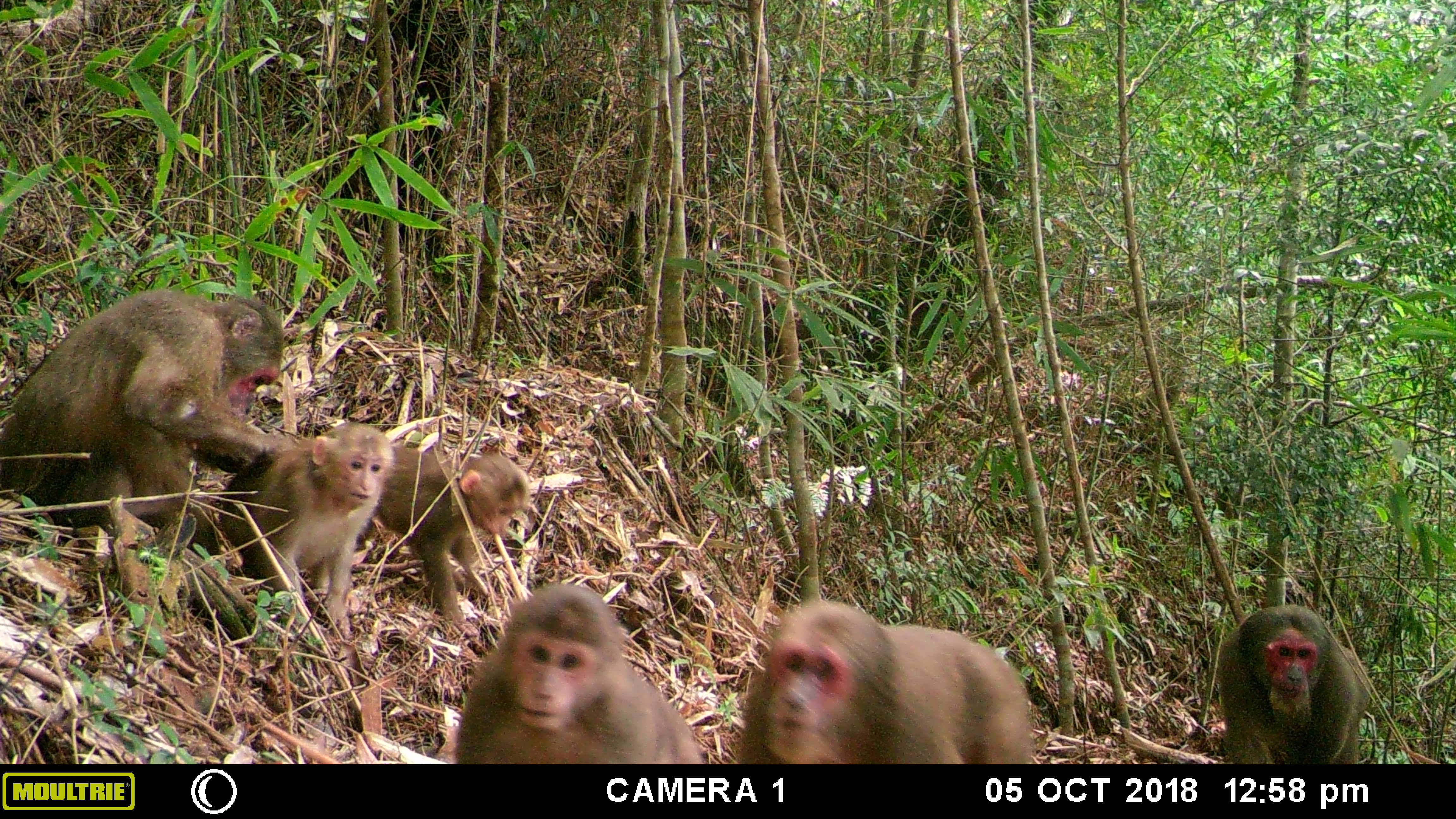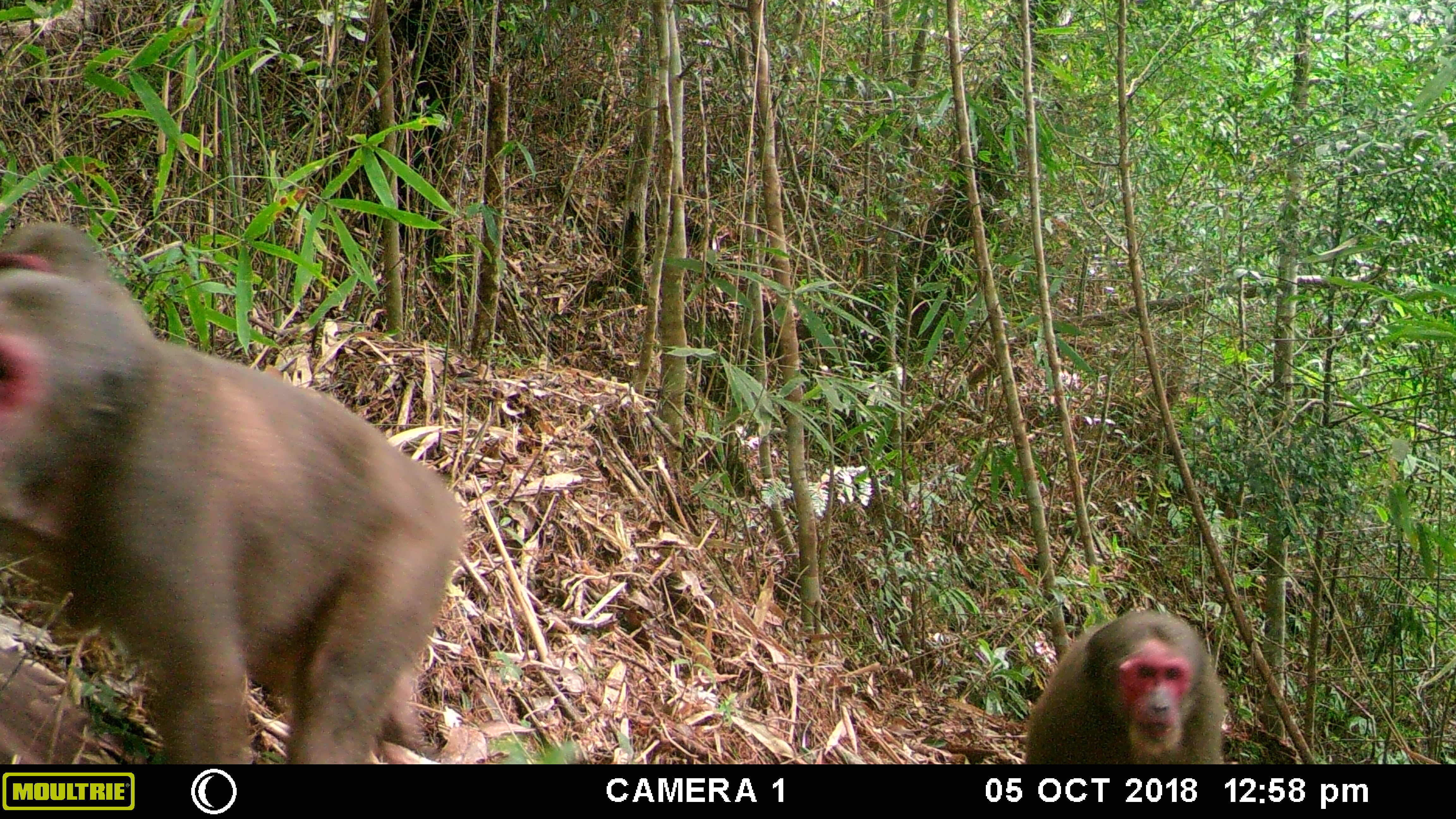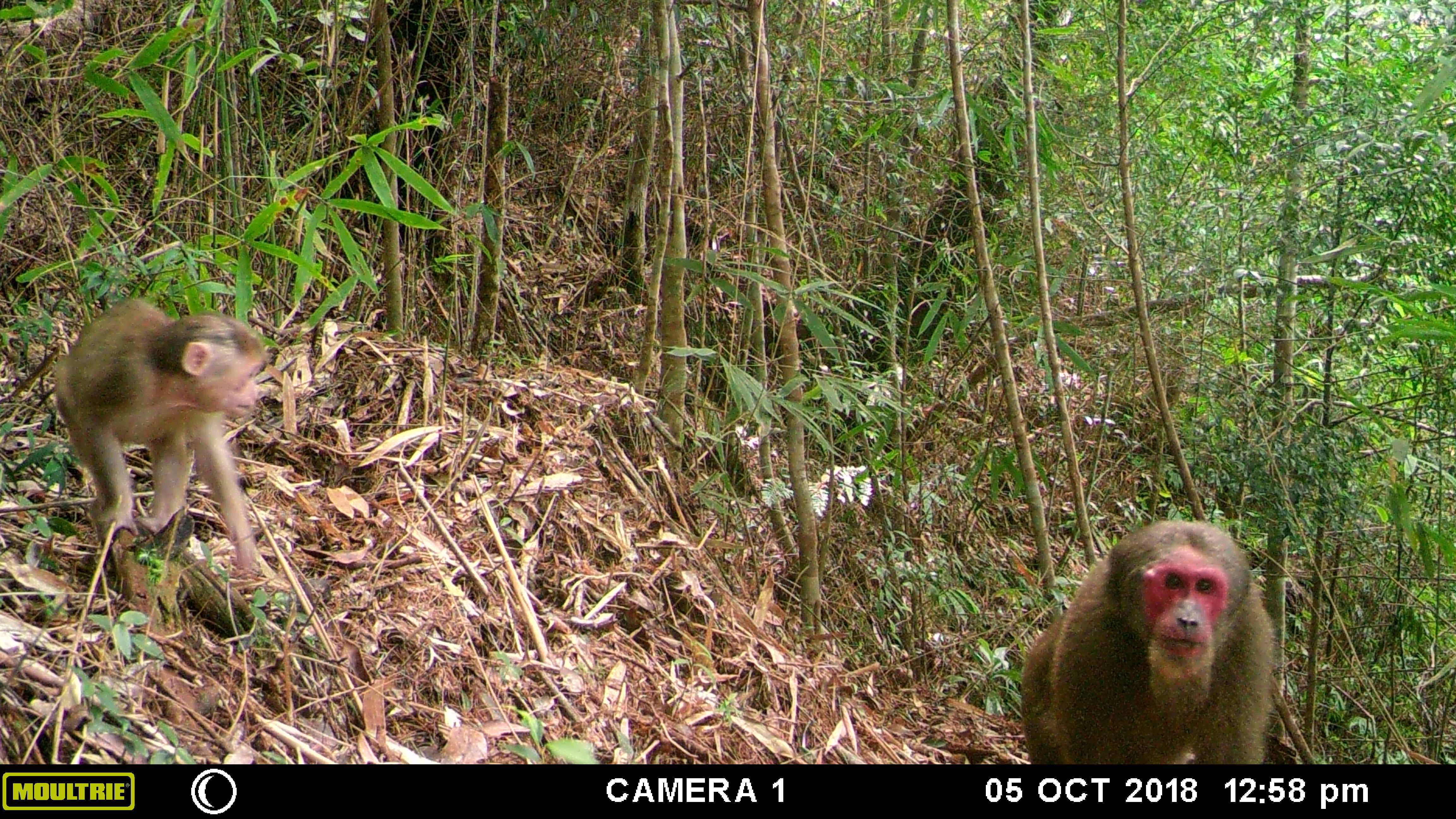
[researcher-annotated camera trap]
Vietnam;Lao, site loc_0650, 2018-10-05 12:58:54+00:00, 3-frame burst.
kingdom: Animalia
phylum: Chordata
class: Mammalia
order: Primates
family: Cercopithecidae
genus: Macaca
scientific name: Macaca arctoides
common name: stump-tailed macaque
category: stump tailed macaque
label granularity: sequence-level